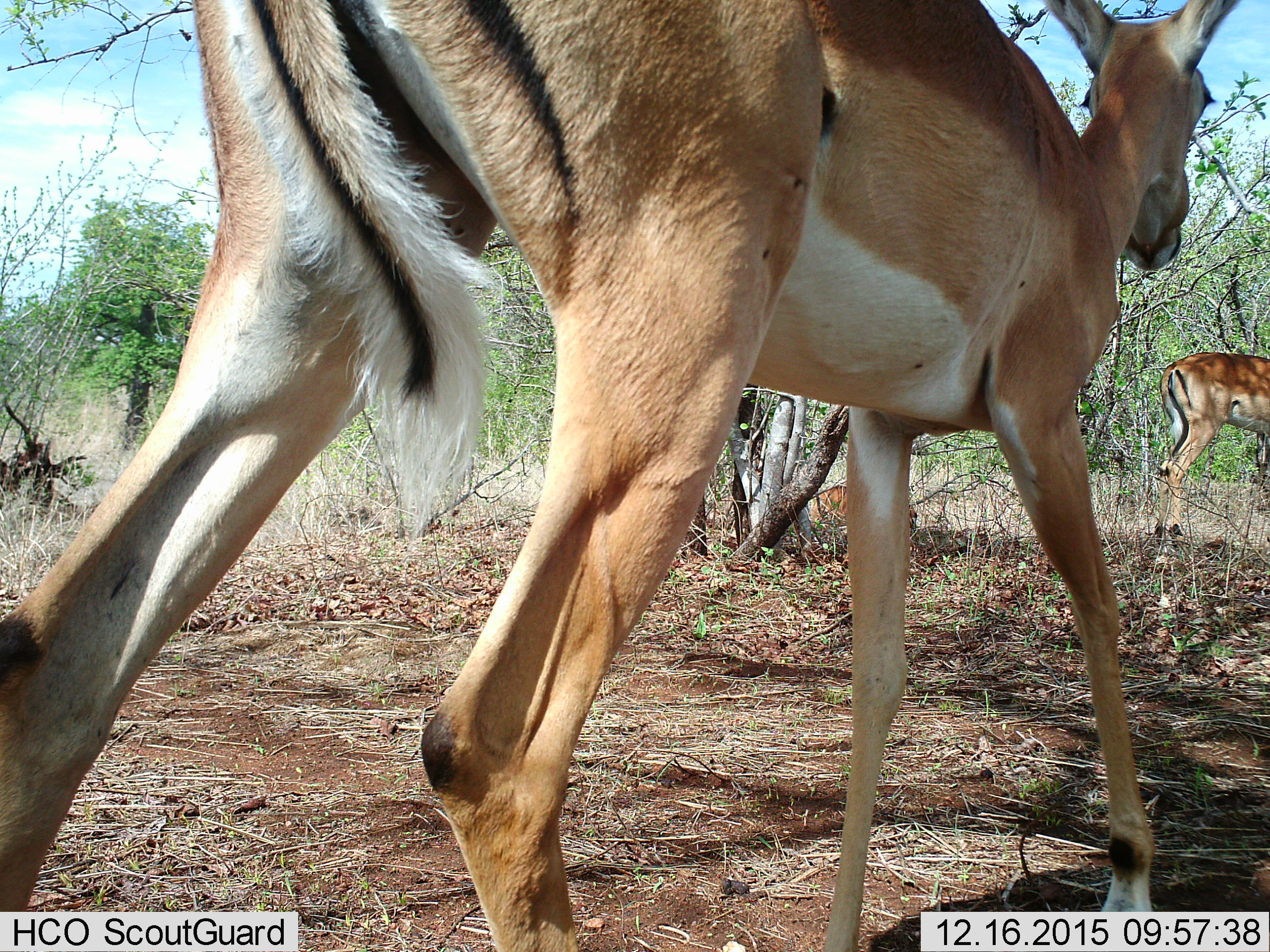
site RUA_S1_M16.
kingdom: Animalia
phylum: Chordata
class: Mammalia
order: Artiodactyla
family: Bovidae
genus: Aepyceros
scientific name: Aepyceros melampus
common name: impala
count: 3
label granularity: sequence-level